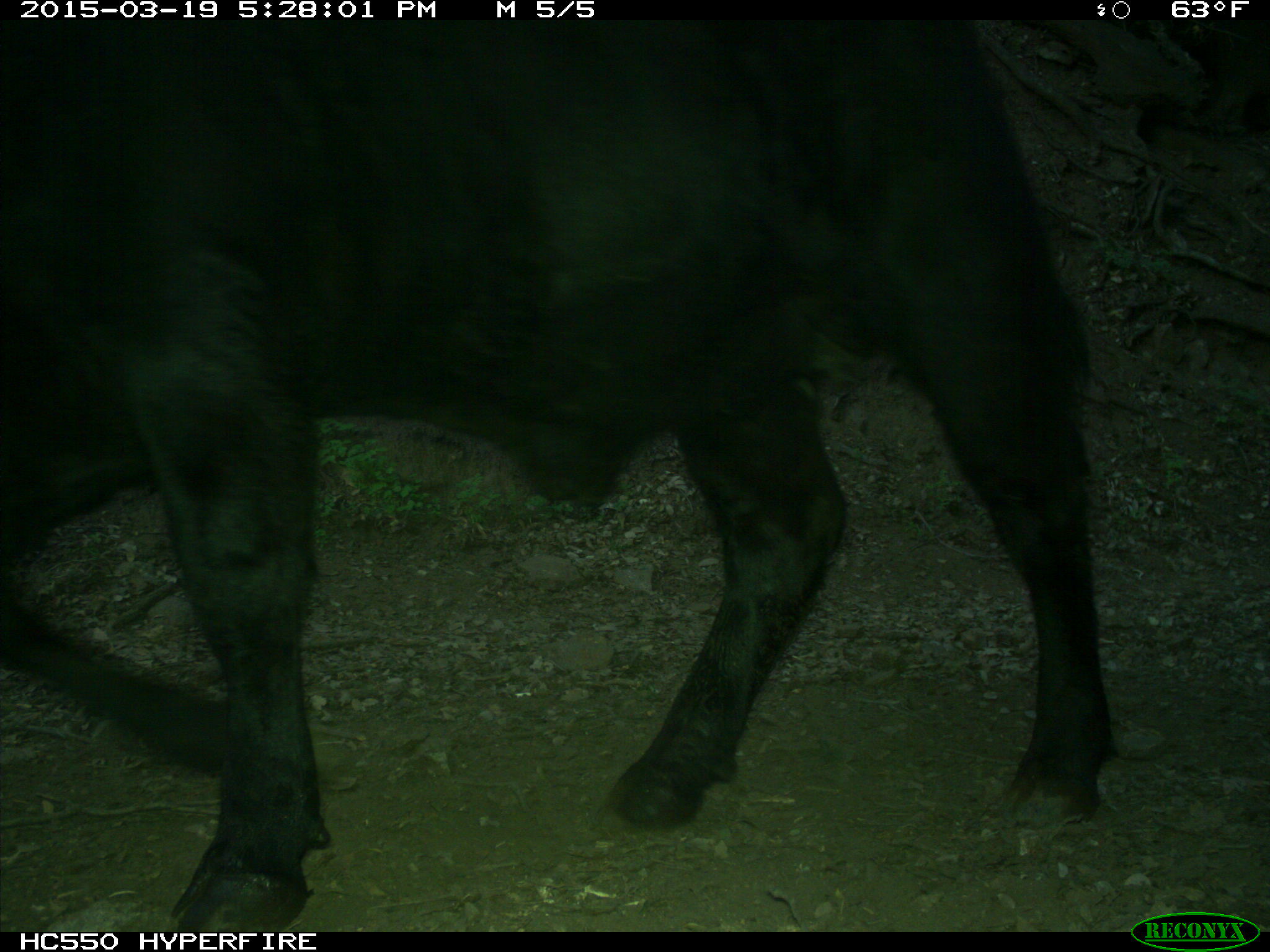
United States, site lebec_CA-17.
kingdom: Animalia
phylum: Chordata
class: Mammalia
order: Artiodactyla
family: Bovidae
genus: Bos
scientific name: Bos taurus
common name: domestic cow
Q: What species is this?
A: Bos taurus (domestic cow).